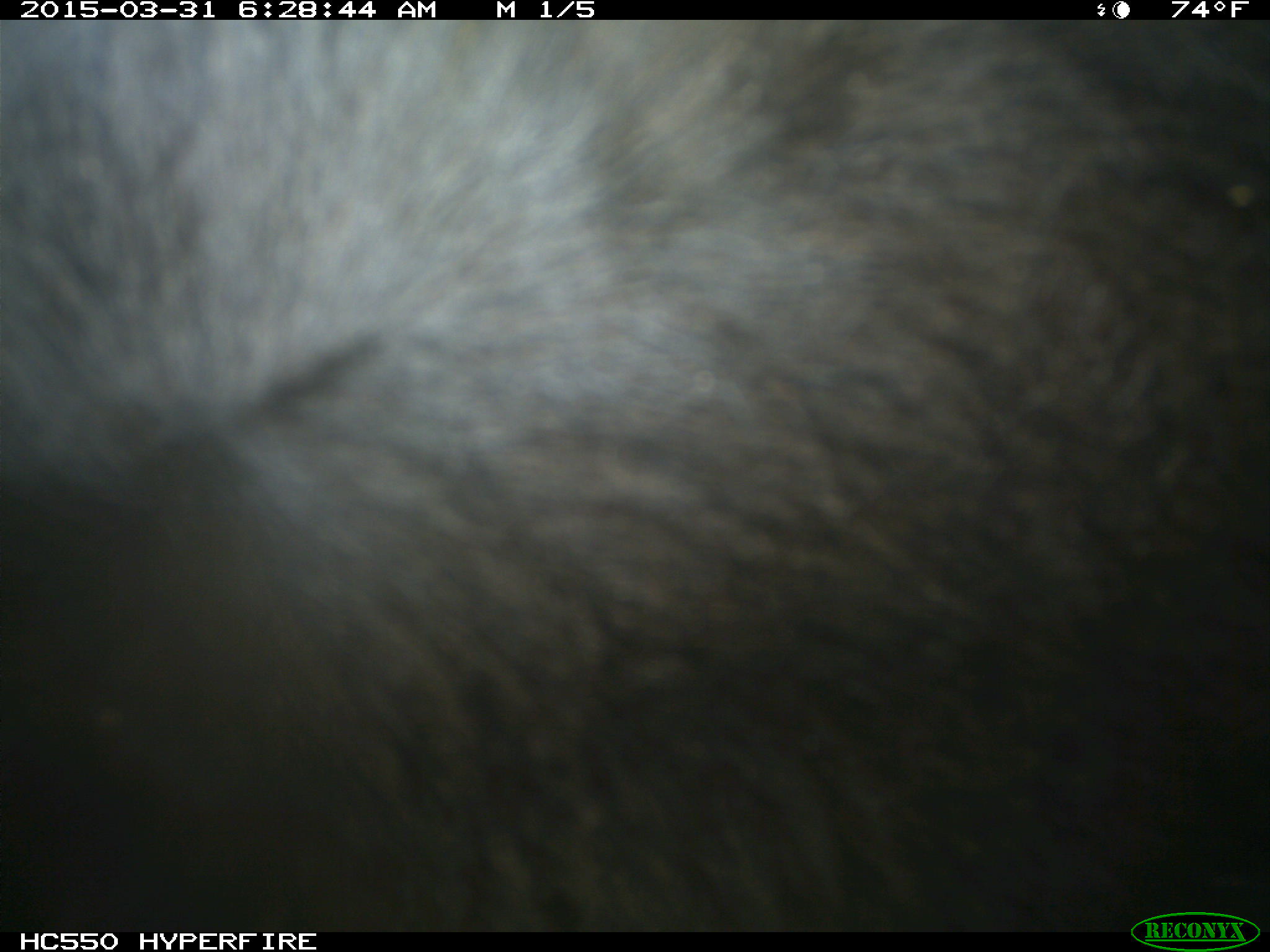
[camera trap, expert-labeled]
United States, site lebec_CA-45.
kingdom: Animalia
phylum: Chordata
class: Mammalia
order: Artiodactyla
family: Bovidae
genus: Bos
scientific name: Bos taurus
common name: domestic cow